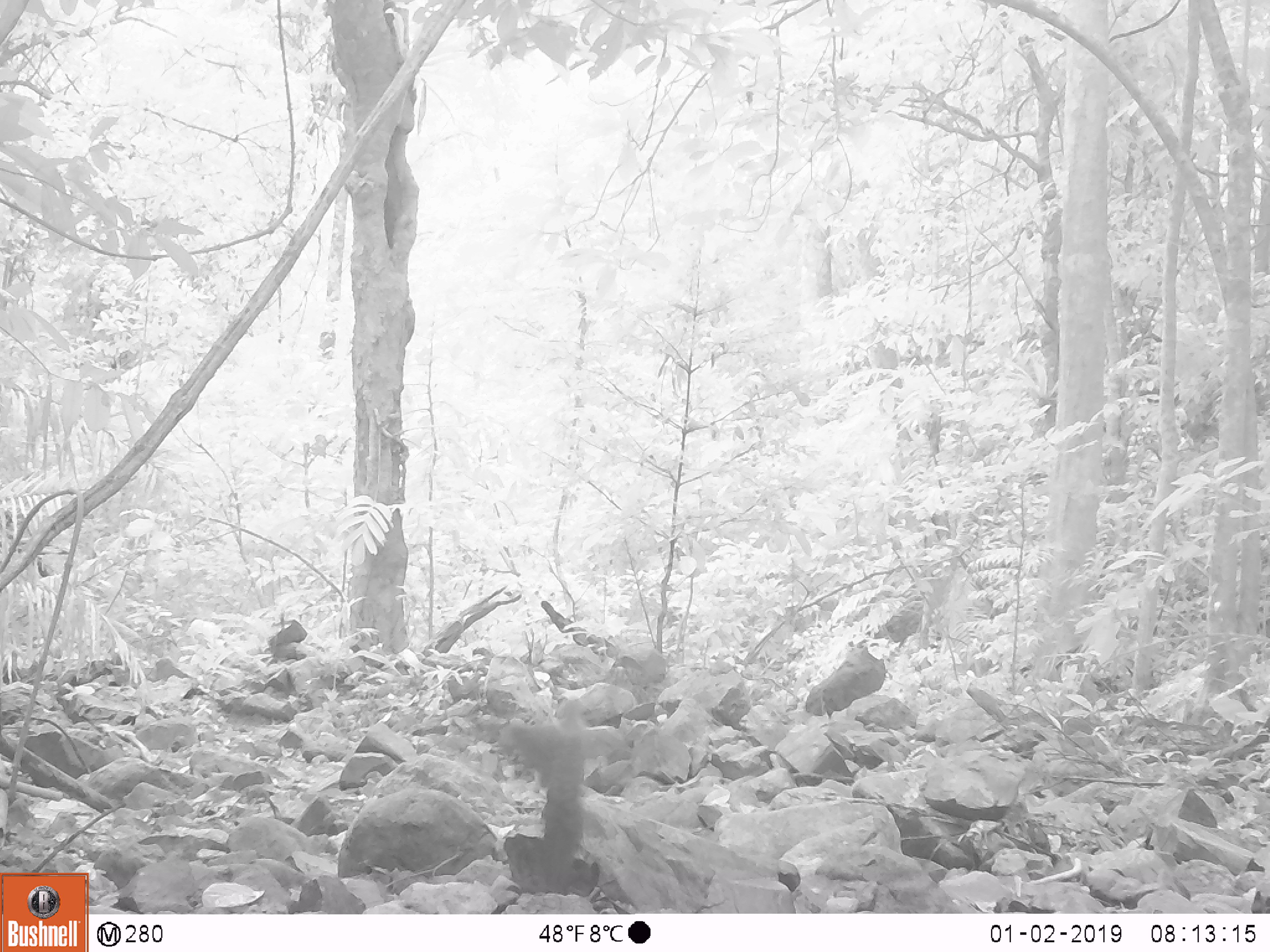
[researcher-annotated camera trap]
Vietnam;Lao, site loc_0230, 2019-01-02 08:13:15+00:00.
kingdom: Animalia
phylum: Chordata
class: Aves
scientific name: Aves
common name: bird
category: unidentified bird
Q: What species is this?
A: Unidentified bird (bird) (Aves).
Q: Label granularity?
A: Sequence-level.